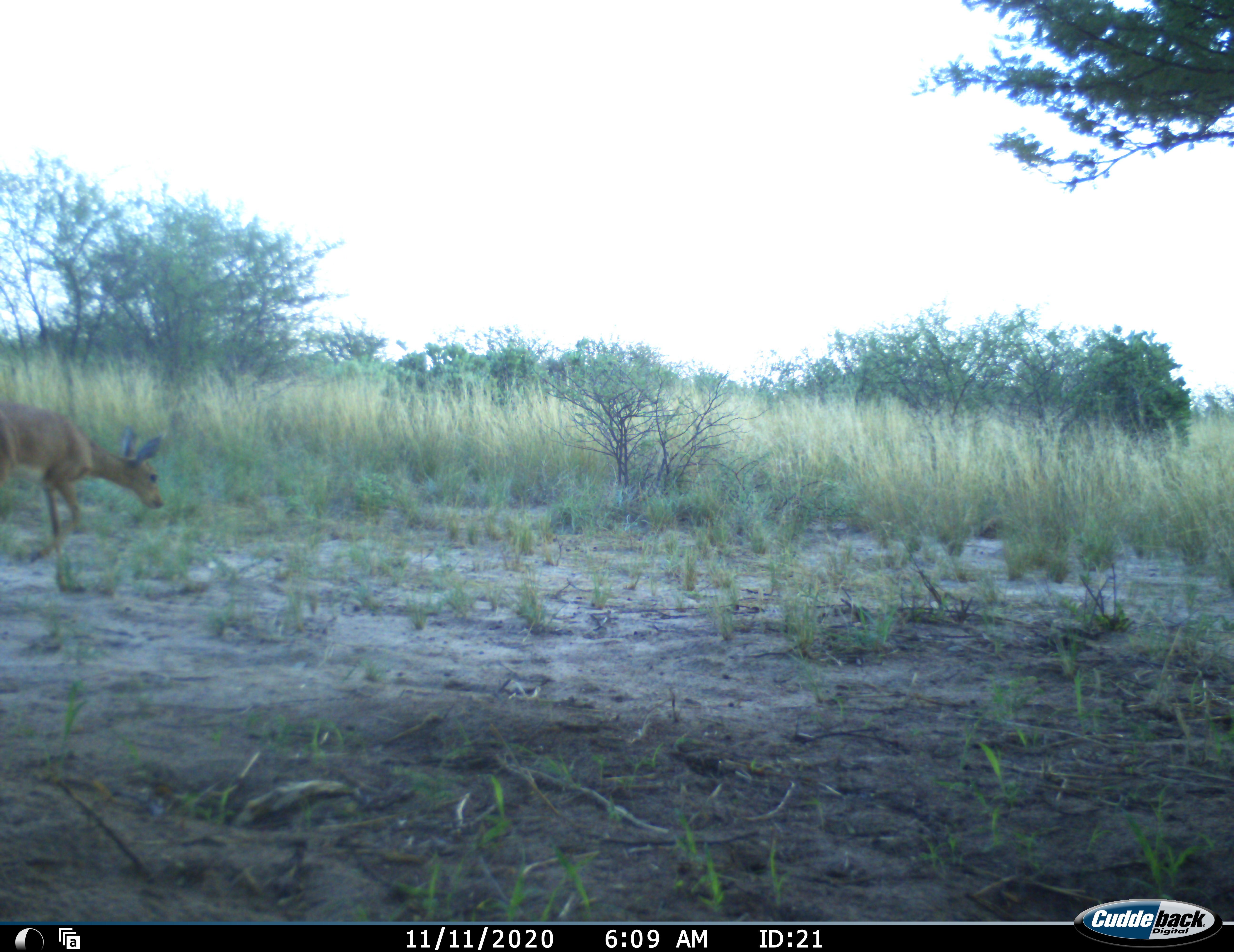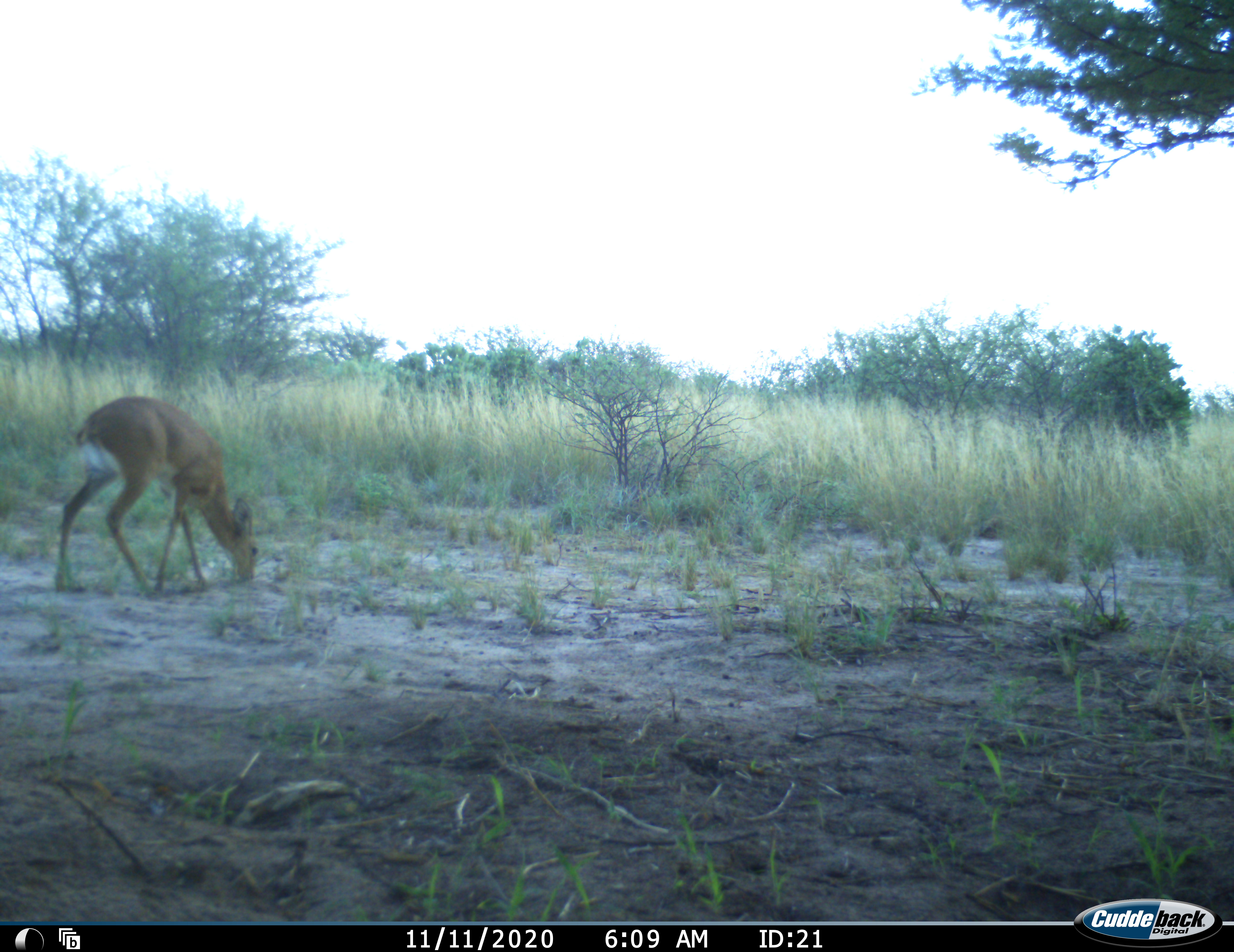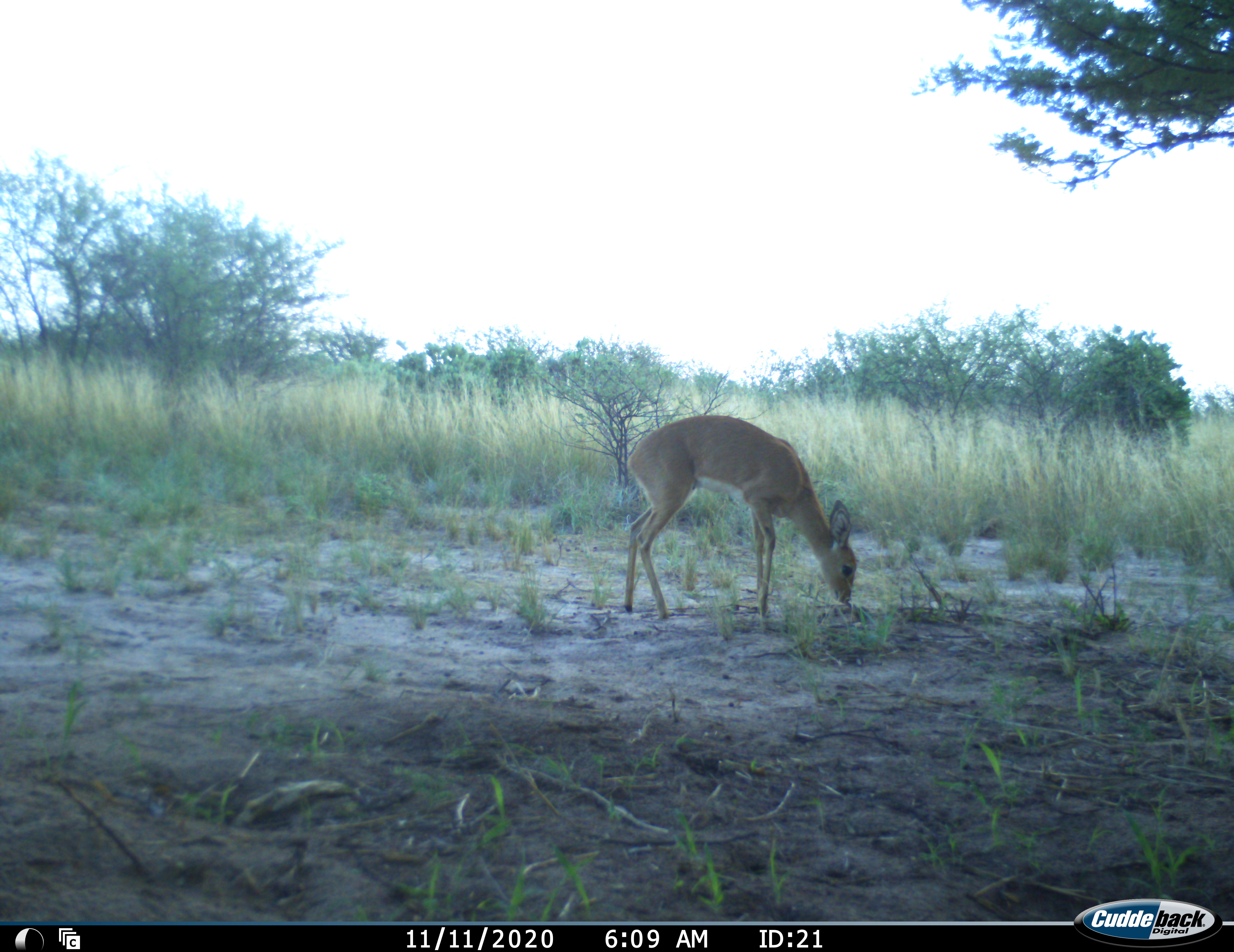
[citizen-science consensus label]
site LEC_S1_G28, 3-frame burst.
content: unidentified animal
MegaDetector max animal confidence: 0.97